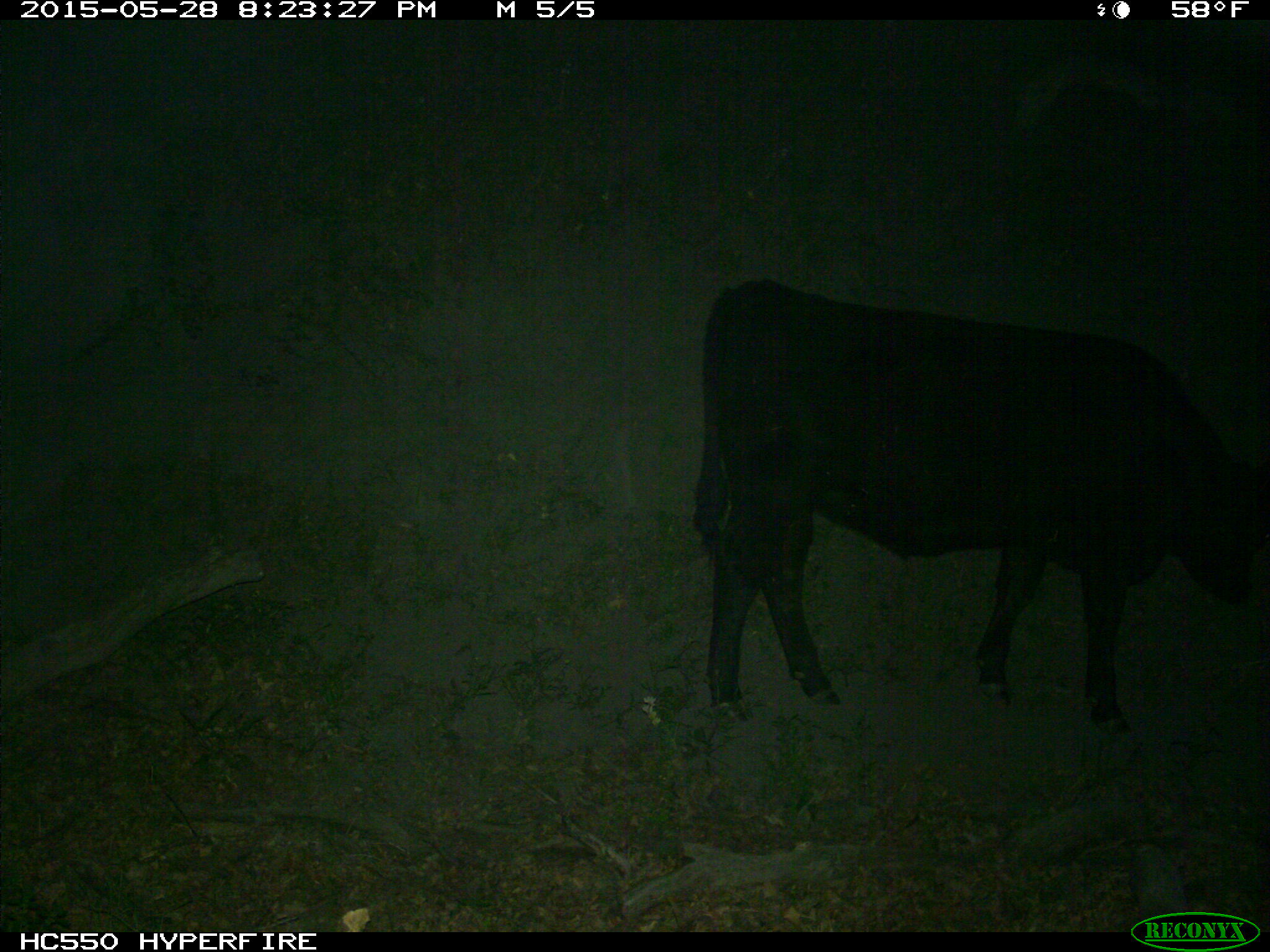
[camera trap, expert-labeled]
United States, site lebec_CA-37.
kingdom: Animalia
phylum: Chordata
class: Mammalia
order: Artiodactyla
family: Bovidae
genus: Bos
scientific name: Bos taurus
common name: domestic cow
Bos taurus (domestic cow).